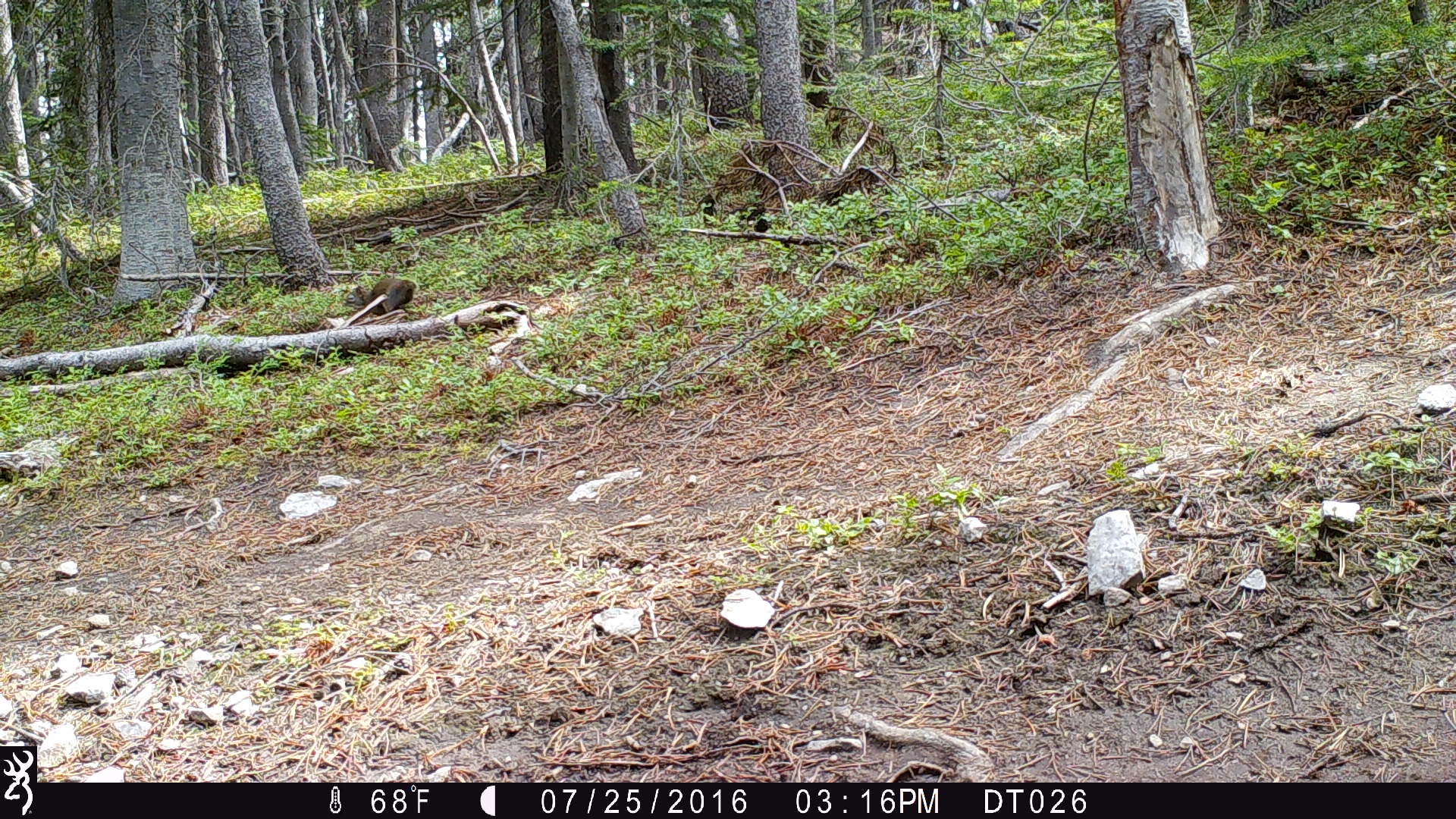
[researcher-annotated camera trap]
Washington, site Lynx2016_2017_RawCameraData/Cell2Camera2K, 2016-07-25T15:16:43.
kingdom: Animalia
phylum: Chordata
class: Mammalia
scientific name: Mammalia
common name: small mammal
Small mammal (Mammalia). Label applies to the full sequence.